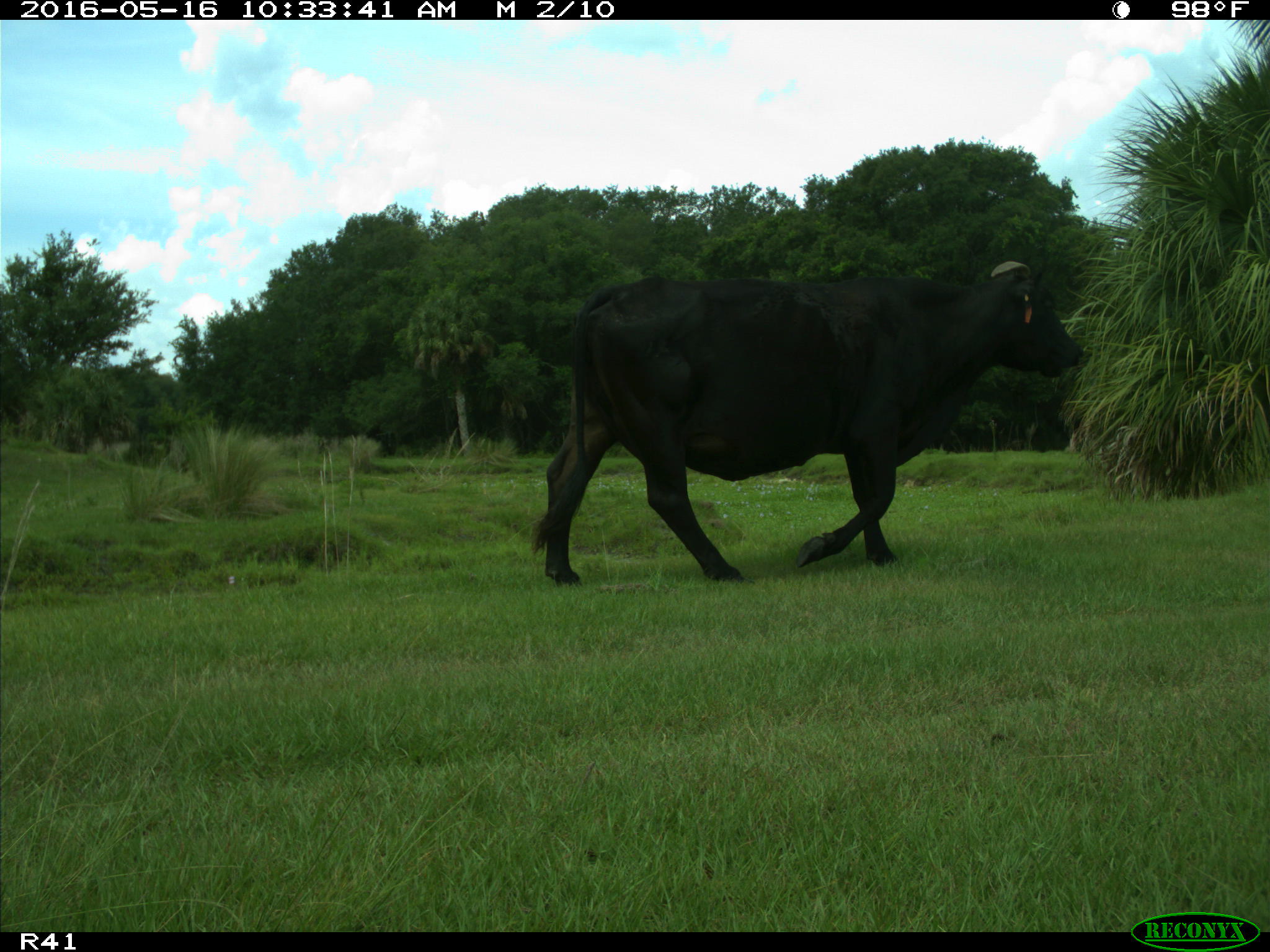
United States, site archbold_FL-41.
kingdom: Animalia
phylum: Chordata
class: Mammalia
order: Artiodactyla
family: Bovidae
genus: Bos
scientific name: Bos taurus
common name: domestic cow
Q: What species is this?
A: Bos taurus (domestic cow).